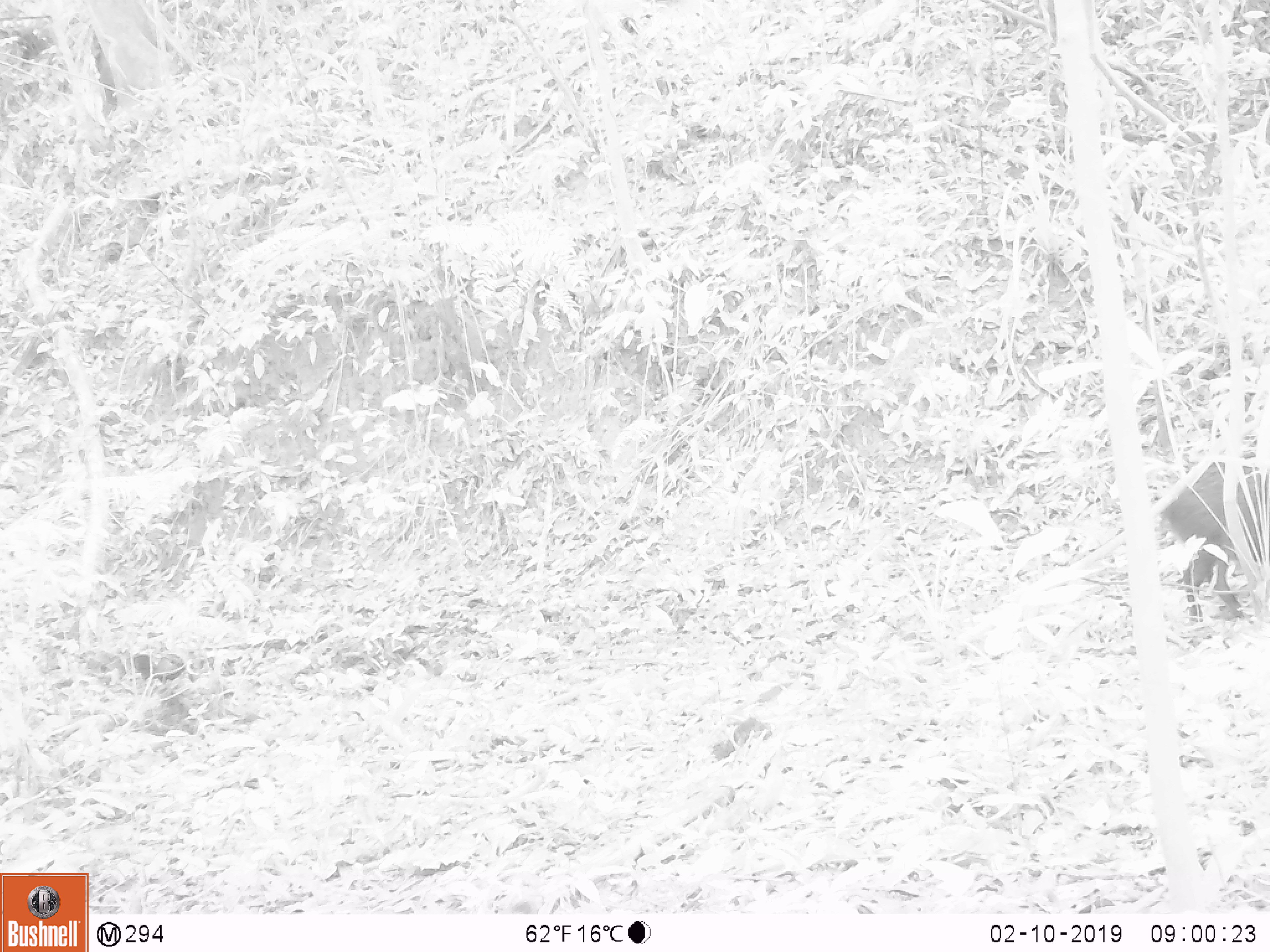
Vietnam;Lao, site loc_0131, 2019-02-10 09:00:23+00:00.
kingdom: Animalia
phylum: Chordata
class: Mammalia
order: Artiodactyla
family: Suidae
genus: Sus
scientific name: Sus scrofa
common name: eurasian wild pig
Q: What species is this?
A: Eurasian wild pig (Sus scrofa).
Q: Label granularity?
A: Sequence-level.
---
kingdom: Animalia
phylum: Chordata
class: Aves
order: Galliformes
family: Phasianidae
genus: Gallus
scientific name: Gallus gallus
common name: red junglefowl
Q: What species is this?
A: Red junglefowl (Gallus gallus).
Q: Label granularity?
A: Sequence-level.